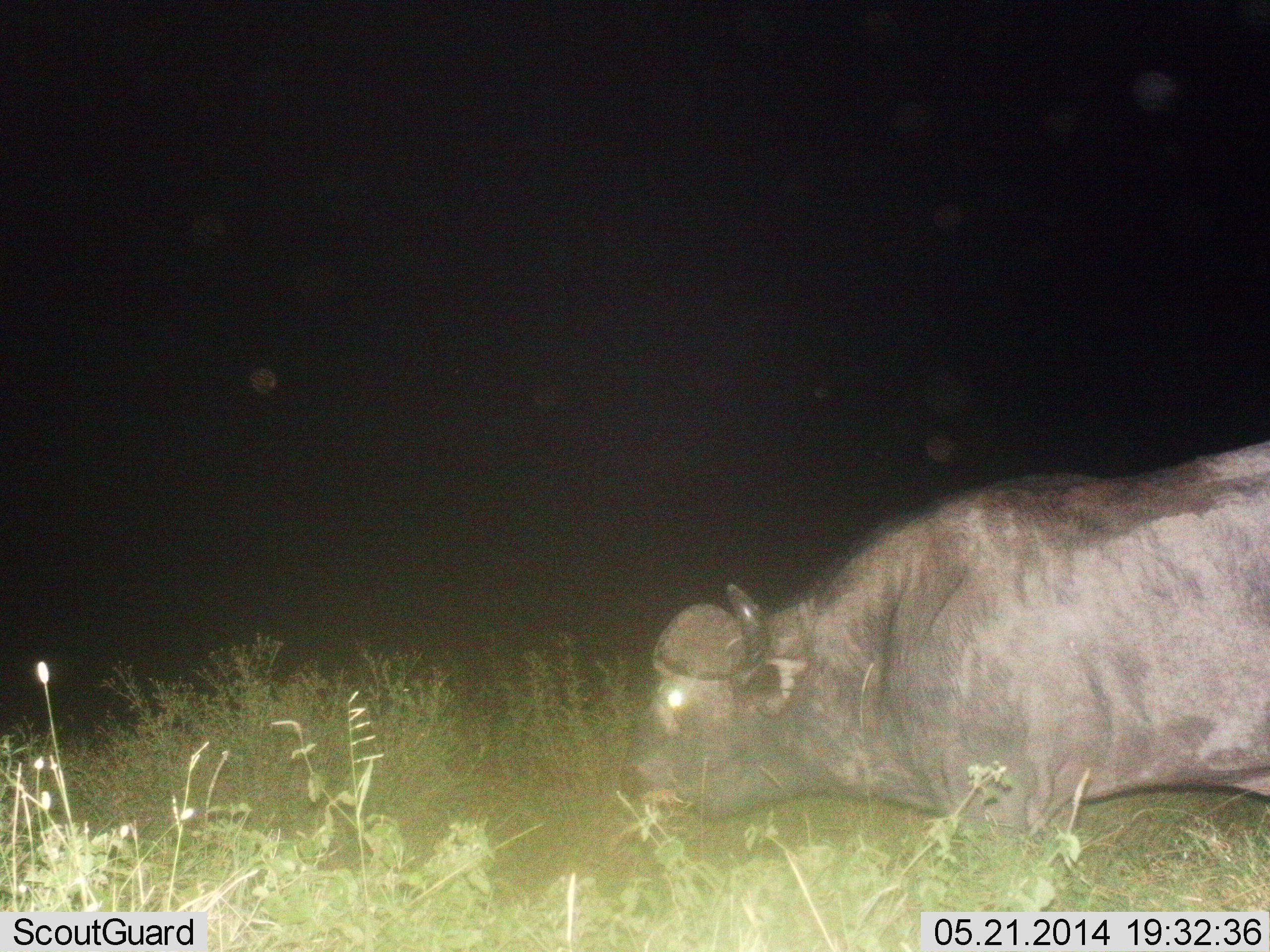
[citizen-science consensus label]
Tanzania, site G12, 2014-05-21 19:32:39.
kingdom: Animalia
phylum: Chordata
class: Mammalia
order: Artiodactyla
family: Bovidae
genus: Syncerus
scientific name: Syncerus caffer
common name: cape buffalo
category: buffalo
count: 1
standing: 30%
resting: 0%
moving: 20%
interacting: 0%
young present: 0%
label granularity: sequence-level